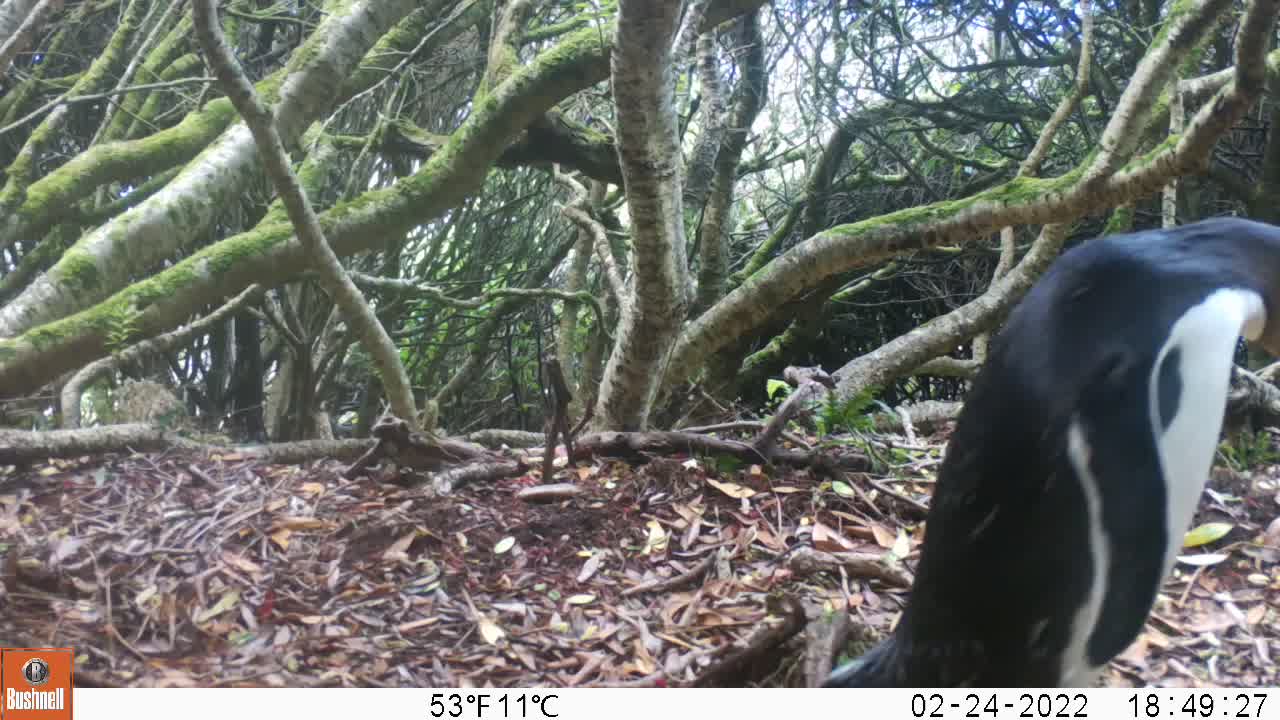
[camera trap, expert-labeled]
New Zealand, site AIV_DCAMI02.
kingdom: Animalia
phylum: Chordata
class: Aves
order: Sphenisciformes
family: Spheniscidae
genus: Megadyptes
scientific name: Megadyptes antipodes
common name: yellow-eyed penguin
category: yellow eyed penguin